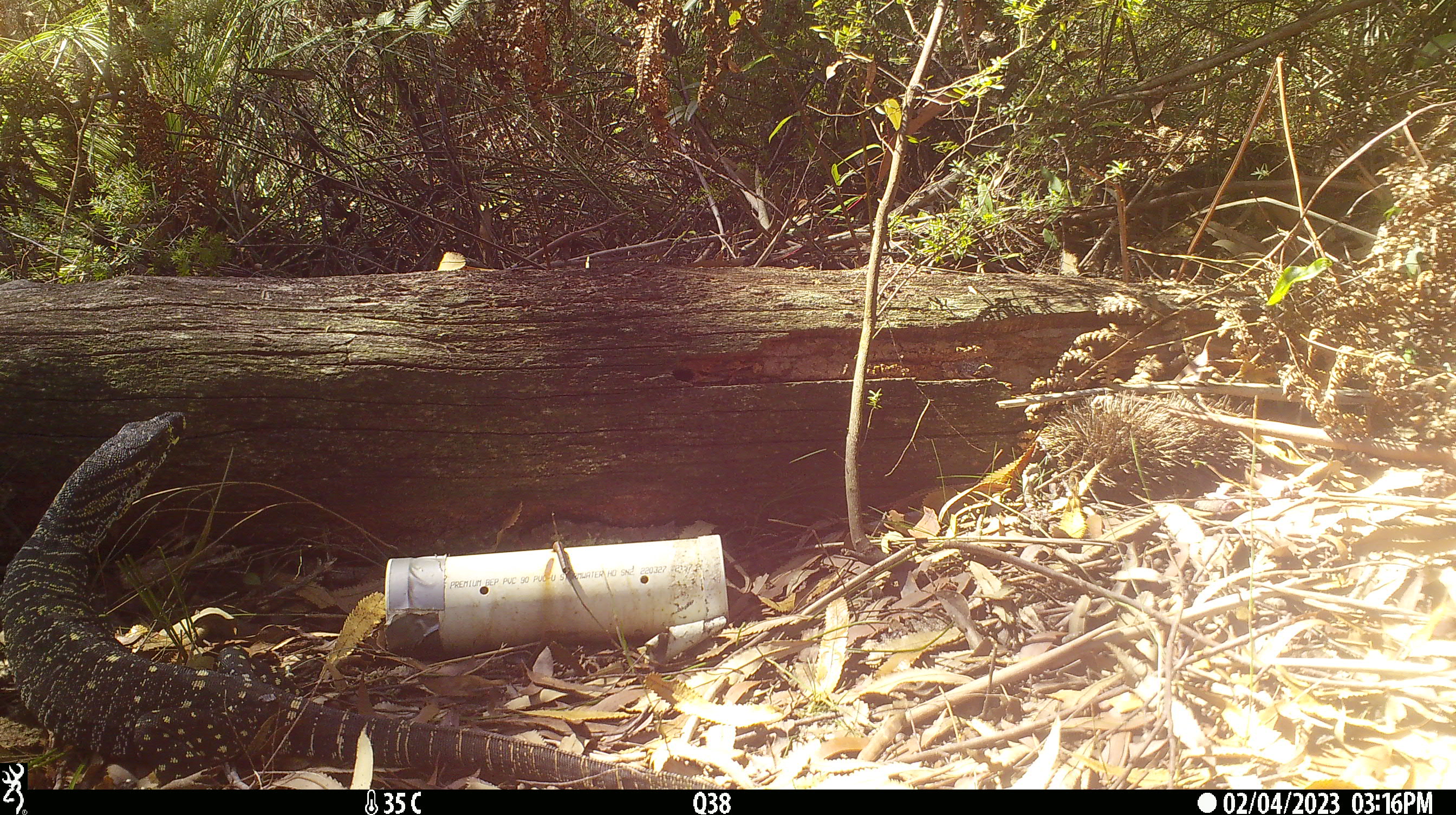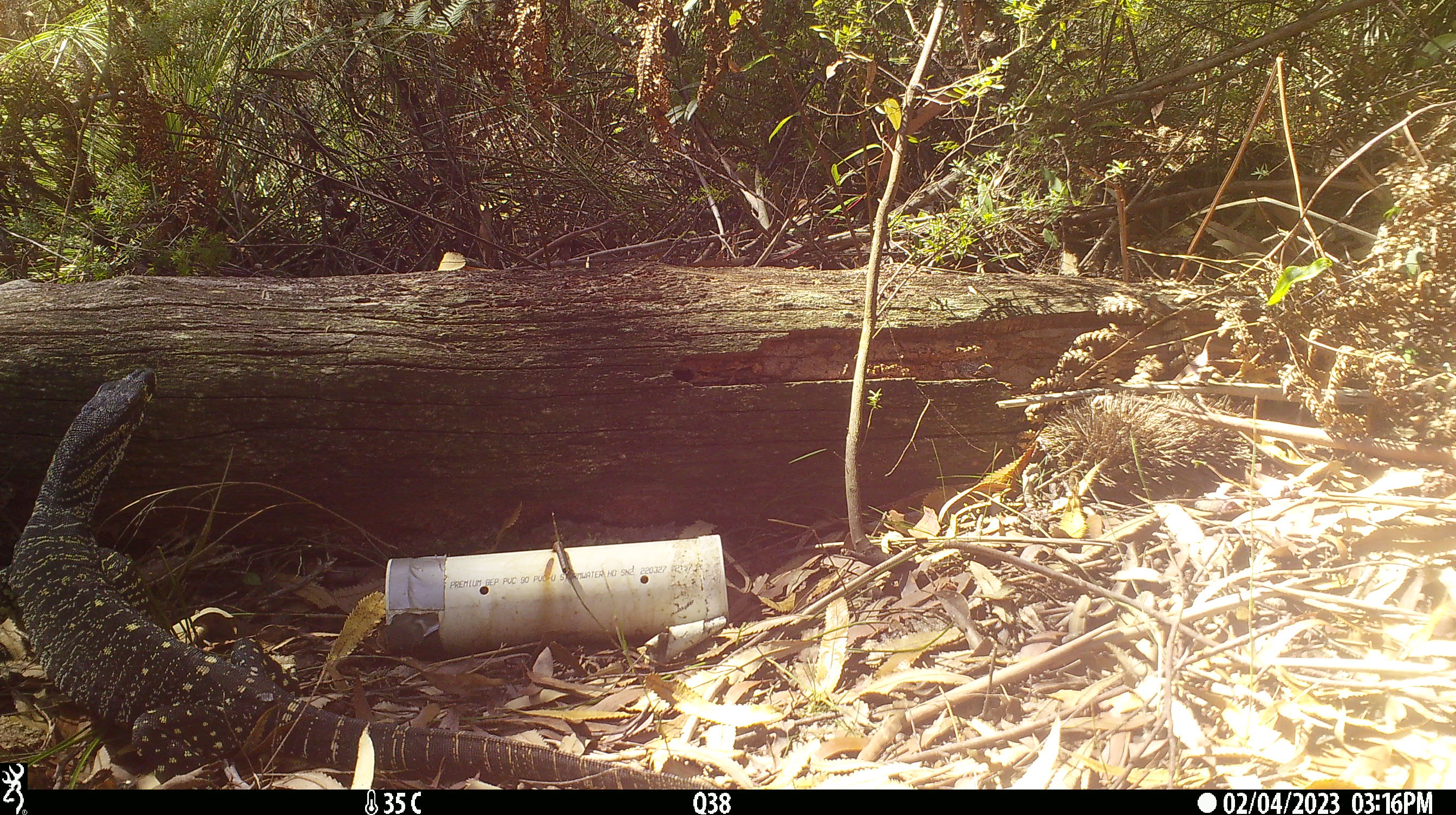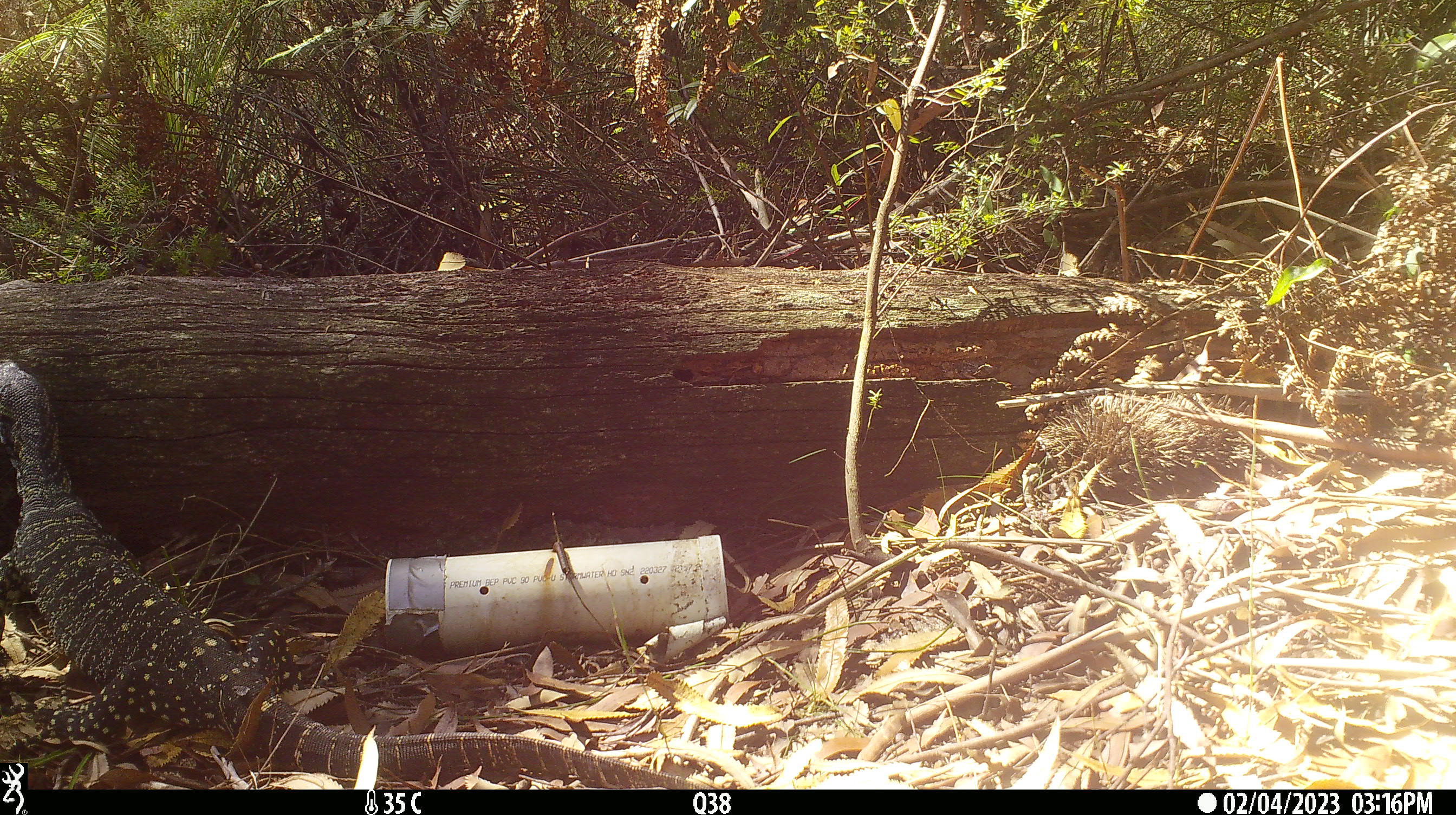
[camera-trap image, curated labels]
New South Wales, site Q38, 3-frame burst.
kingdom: Animalia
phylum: Chordata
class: Reptilia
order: Squamata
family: Varanidae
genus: Varanus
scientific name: Varanus varius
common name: lace monitor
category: goanna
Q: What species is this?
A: Goanna (lace monitor) (Varanus varius).